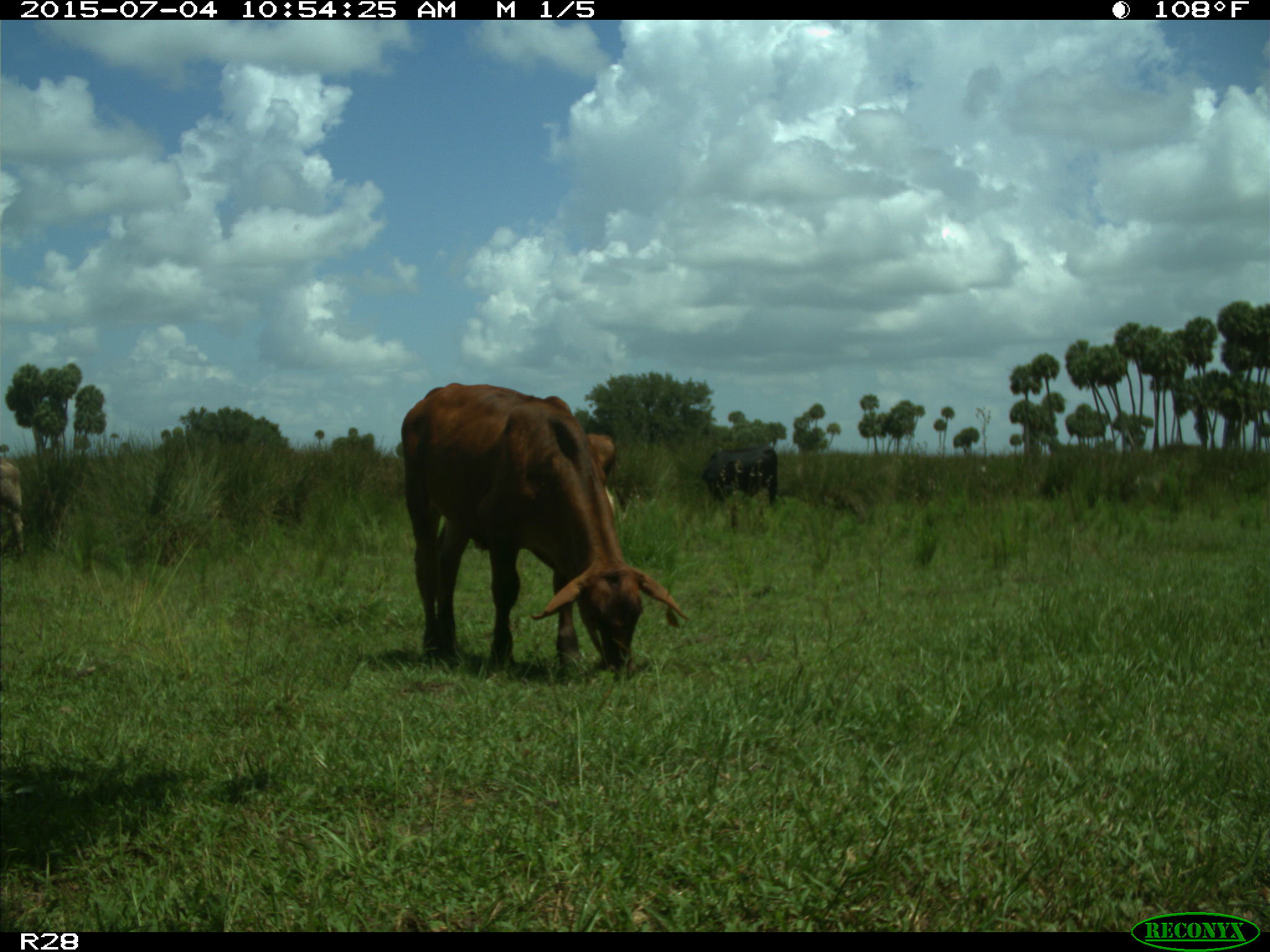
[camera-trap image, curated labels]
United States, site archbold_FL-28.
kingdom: Animalia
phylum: Chordata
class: Mammalia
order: Artiodactyla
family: Bovidae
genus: Bos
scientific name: Bos taurus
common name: domestic cow